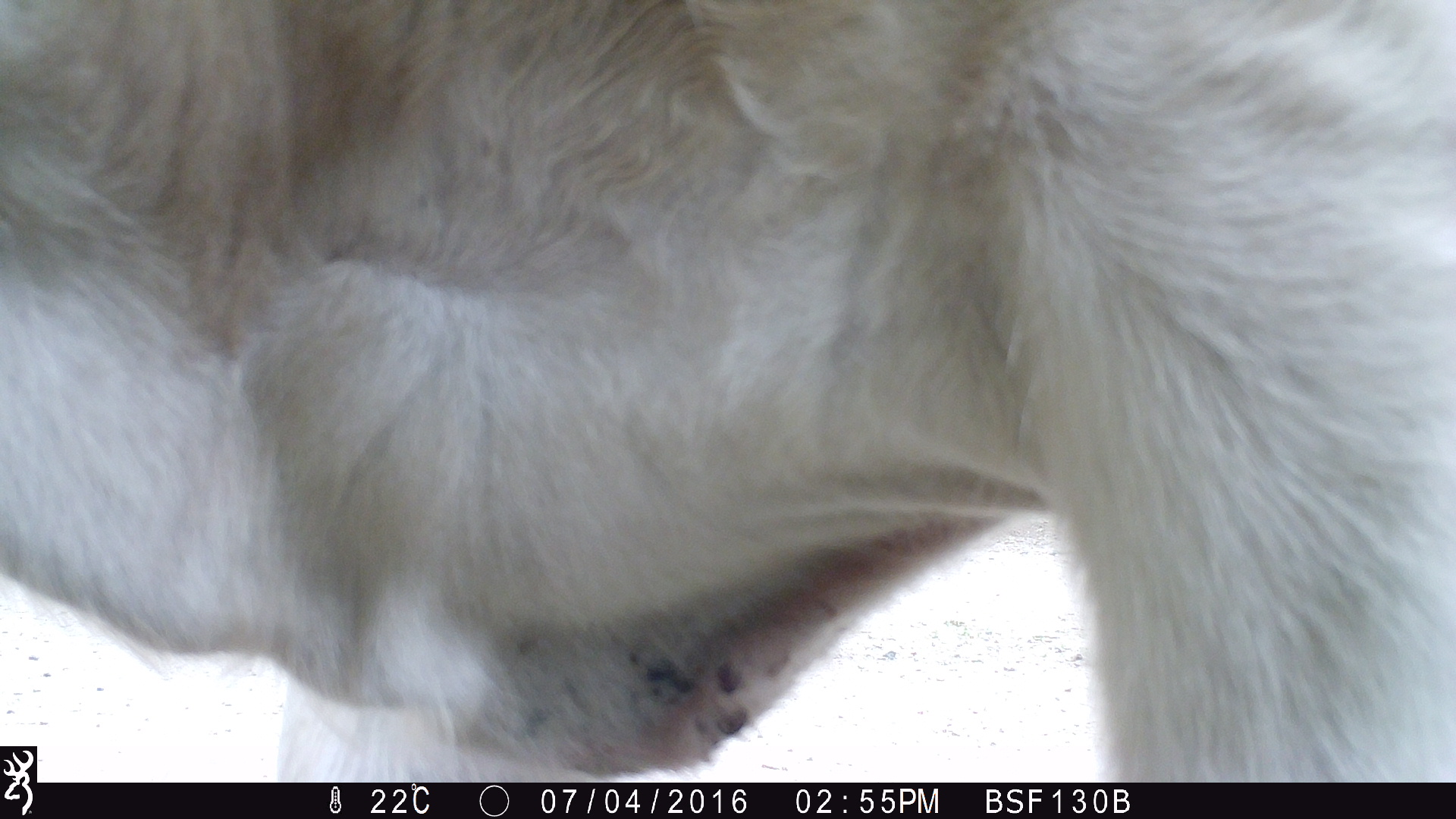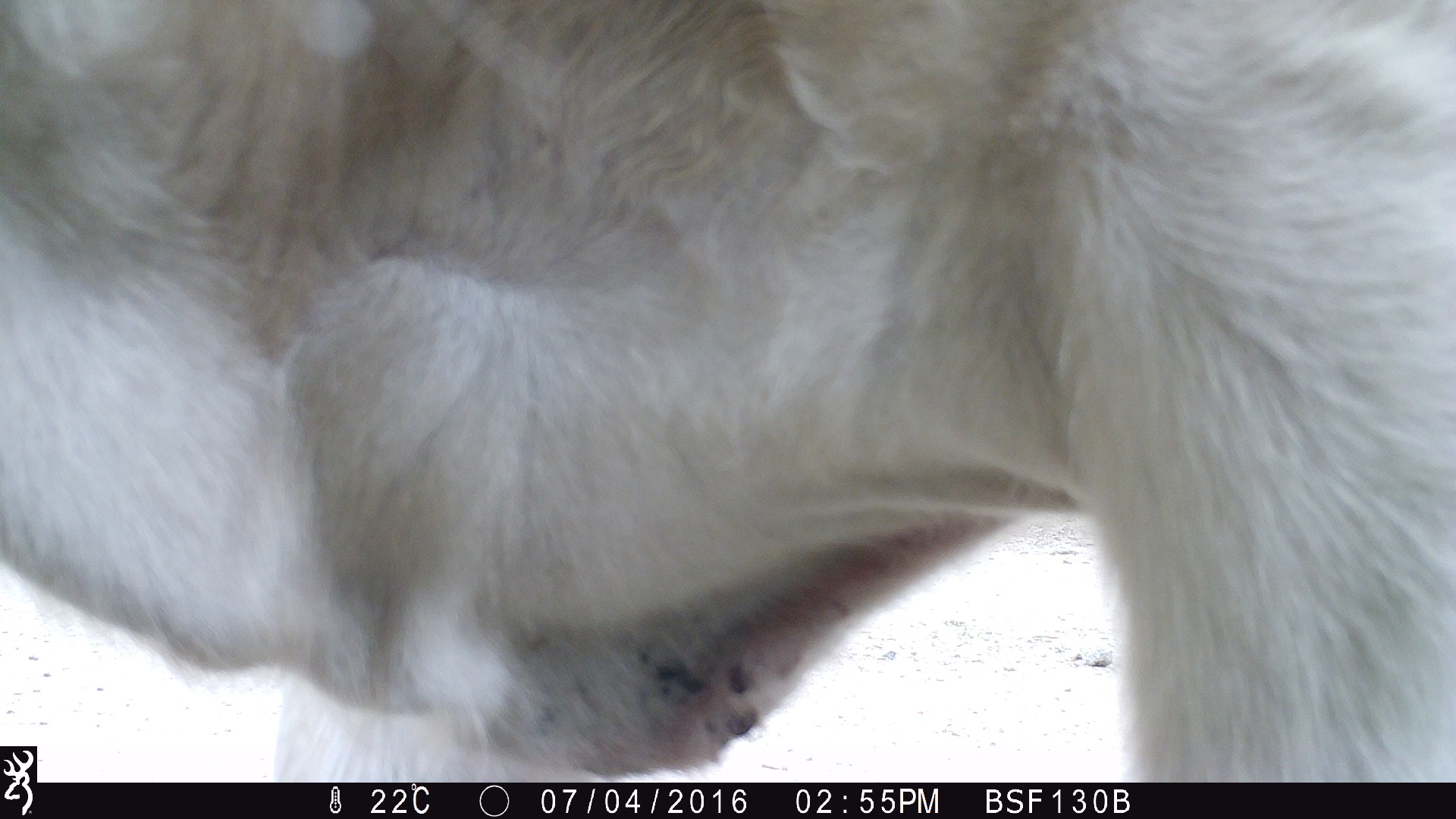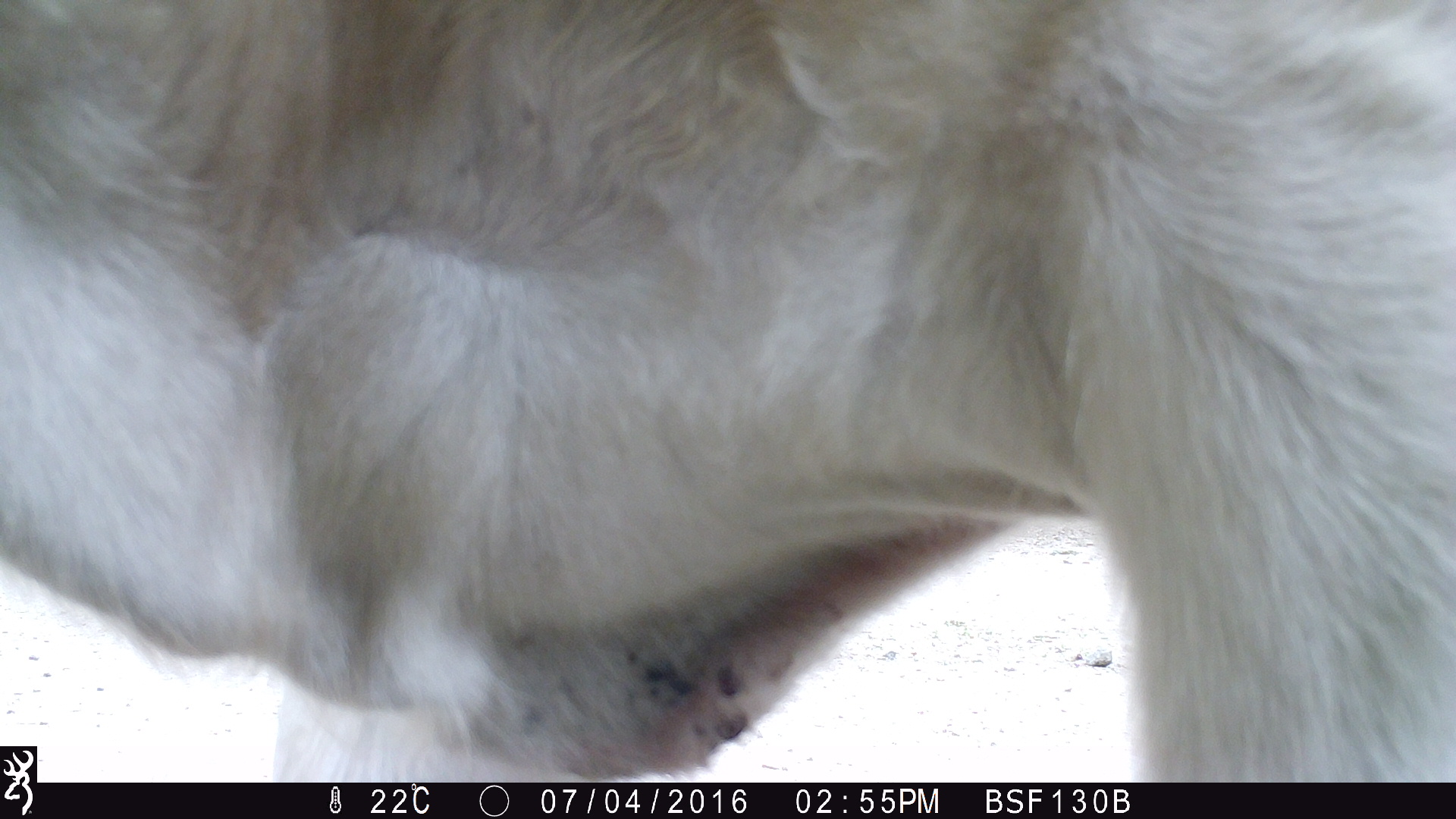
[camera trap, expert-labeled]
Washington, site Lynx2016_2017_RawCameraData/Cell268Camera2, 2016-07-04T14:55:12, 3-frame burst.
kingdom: Animalia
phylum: Chordata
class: Mammalia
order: Artiodactyla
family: Bovidae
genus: Bos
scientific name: Bos taurus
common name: domestic cattle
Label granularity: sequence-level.